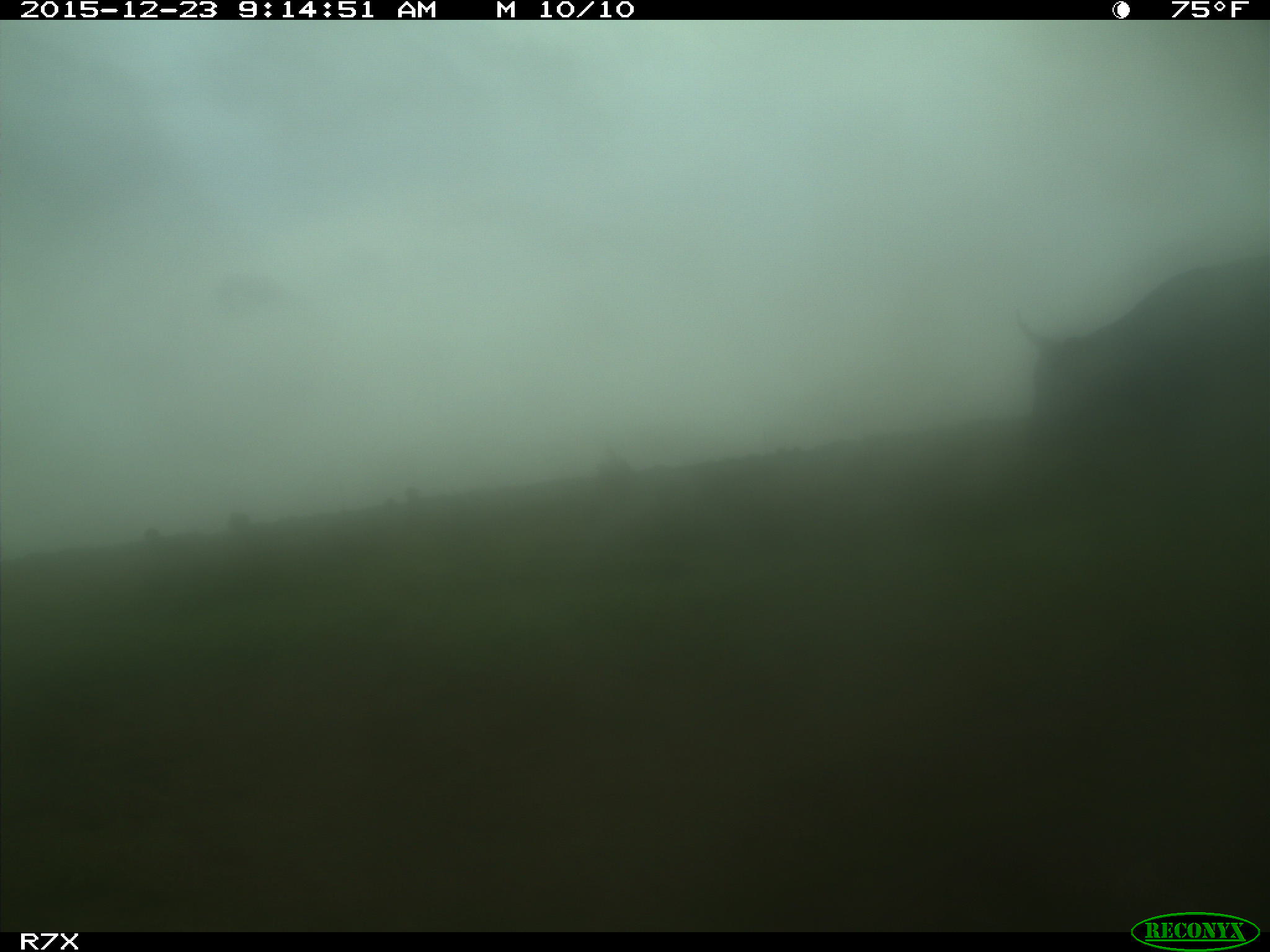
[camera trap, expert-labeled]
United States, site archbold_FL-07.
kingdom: Animalia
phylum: Chordata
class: Mammalia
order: Artiodactyla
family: Bovidae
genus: Bos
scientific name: Bos taurus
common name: domestic cow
Bos taurus (domestic cow).